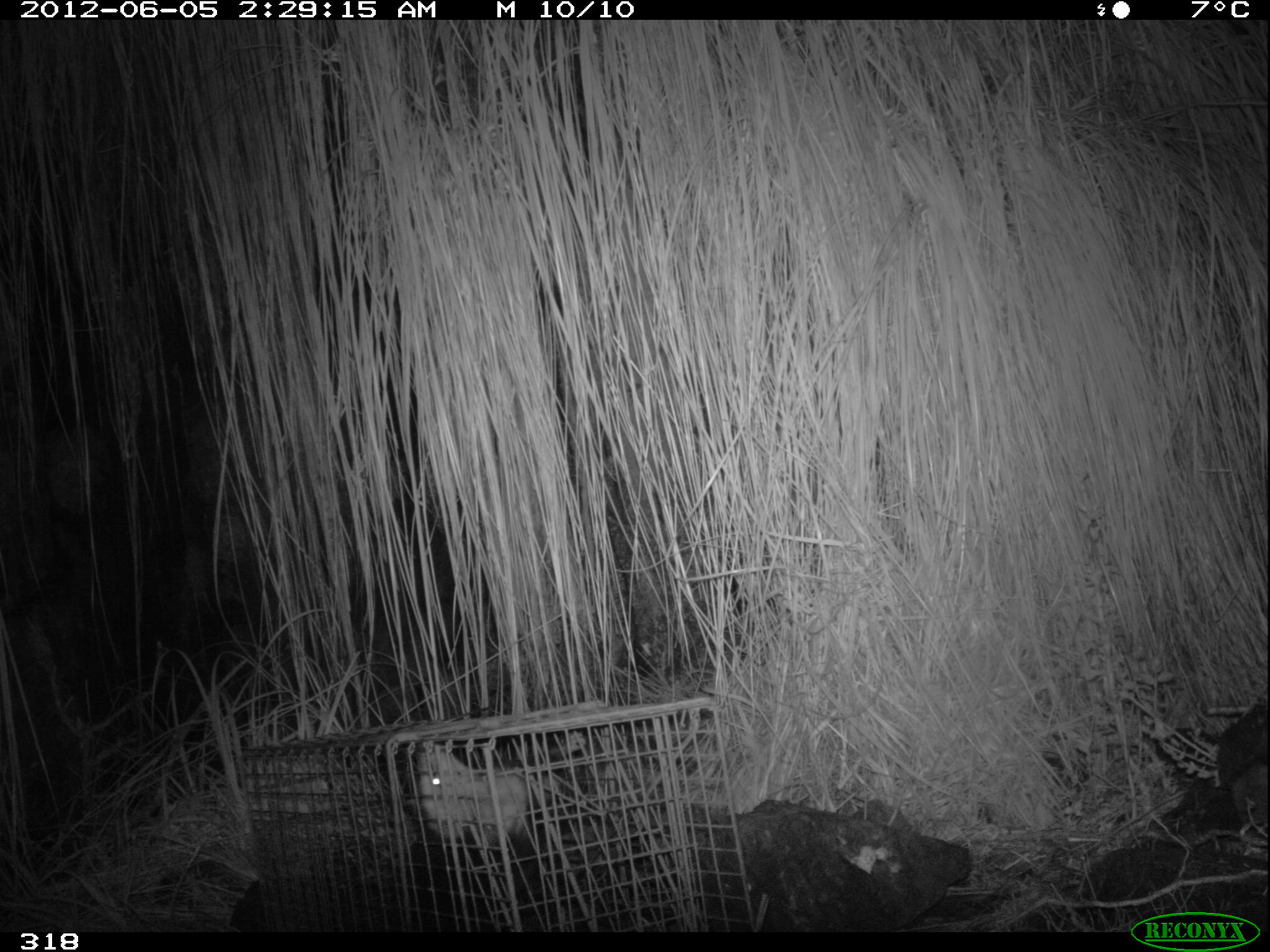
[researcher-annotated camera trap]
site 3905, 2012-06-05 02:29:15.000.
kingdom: Animalia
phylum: Chordata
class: Mammalia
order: Didelphimorphia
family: Didelphidae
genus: Didelphis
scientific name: Didelphis pernigra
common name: andean white-eared opossum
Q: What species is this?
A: Didelphis pernigra (andean white-eared opossum).